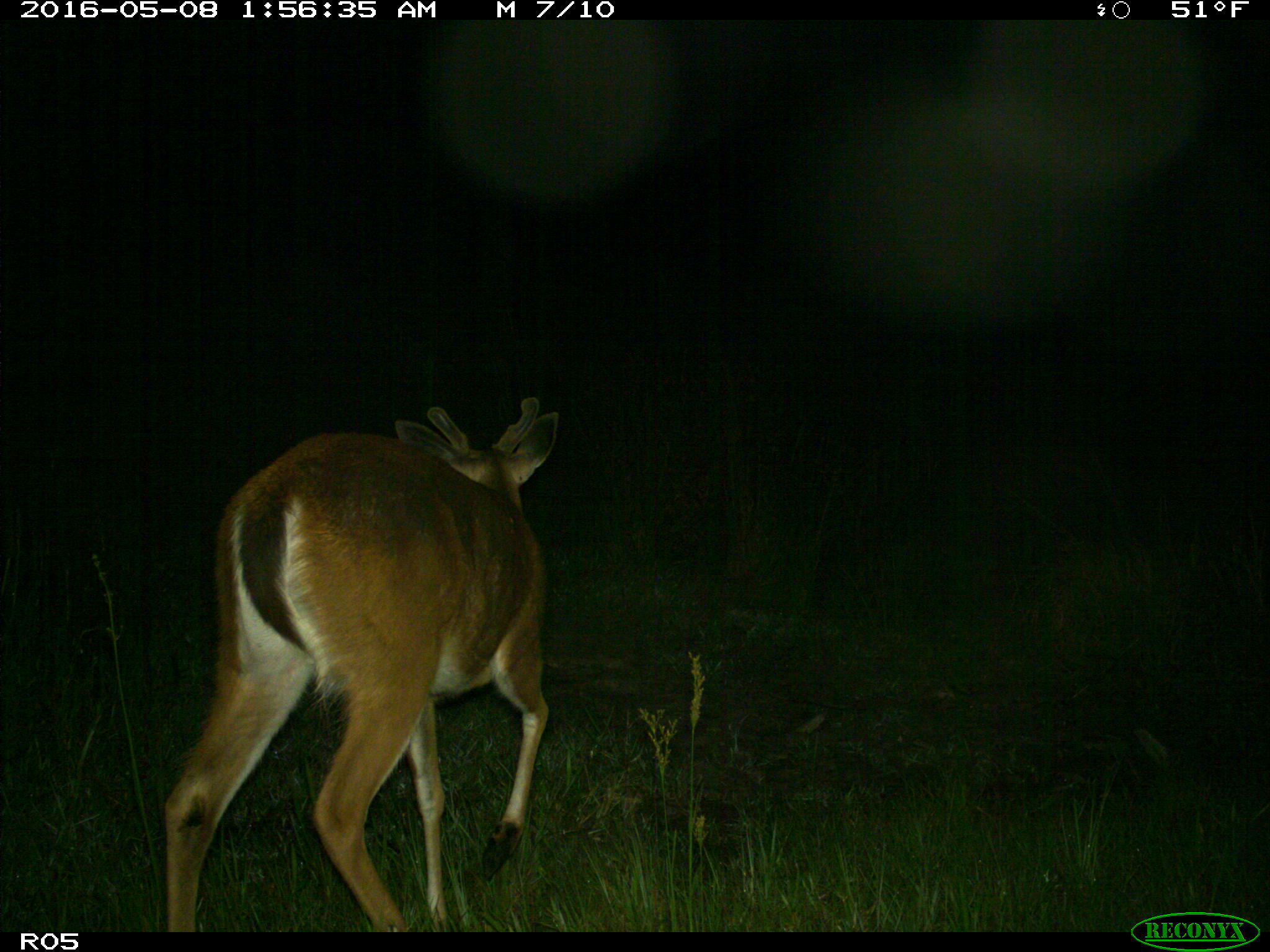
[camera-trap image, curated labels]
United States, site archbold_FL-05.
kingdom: Animalia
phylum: Chordata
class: Mammalia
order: Artiodactyla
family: Cervidae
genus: Odocoileus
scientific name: Odocoileus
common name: deer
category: unidentified deer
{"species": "unidentified deer (deer) (Odocoileus)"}